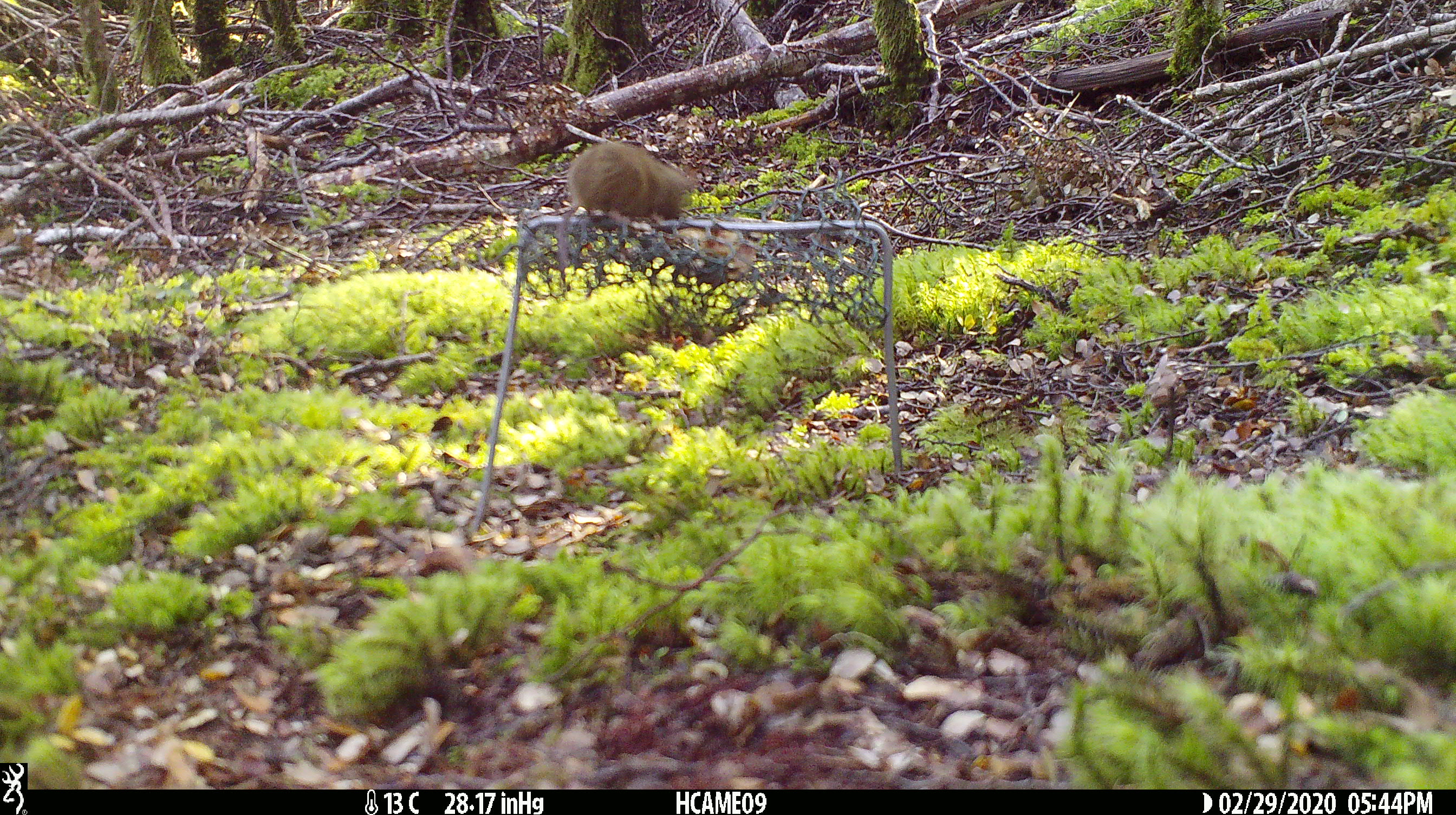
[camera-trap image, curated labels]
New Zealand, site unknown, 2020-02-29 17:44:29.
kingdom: Animalia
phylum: Chordata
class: Mammalia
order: Rodentia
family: Muridae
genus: Mus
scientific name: Mus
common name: mouse